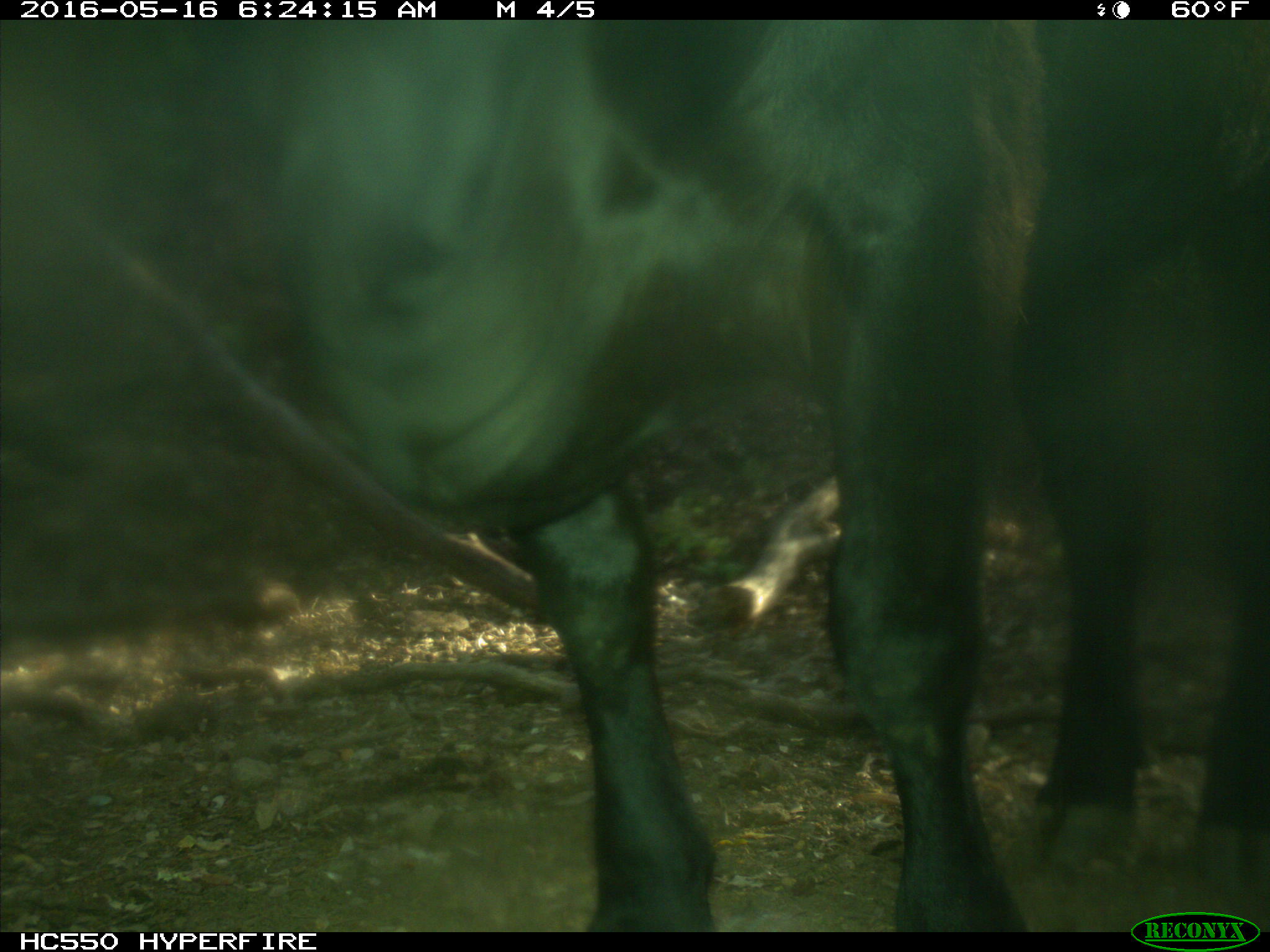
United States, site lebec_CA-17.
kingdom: Animalia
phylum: Chordata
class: Mammalia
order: Artiodactyla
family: Bovidae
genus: Bos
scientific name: Bos taurus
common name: domestic cow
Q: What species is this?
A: Bos taurus (domestic cow).